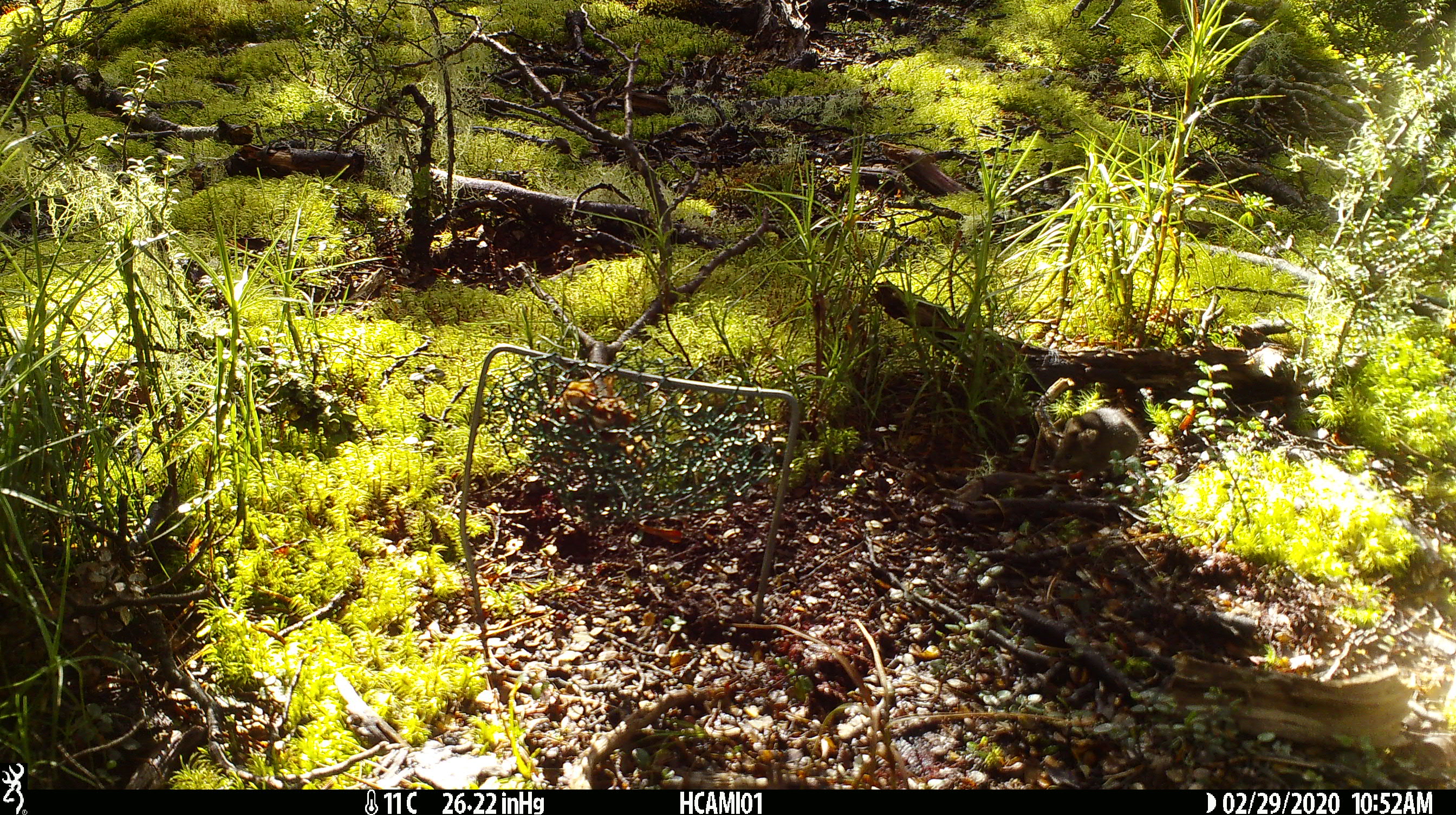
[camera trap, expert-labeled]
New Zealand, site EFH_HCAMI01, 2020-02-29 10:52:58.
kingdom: Animalia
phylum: Chordata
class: Mammalia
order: Rodentia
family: Muridae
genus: Mus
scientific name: Mus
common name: mouse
Mouse (Mus).